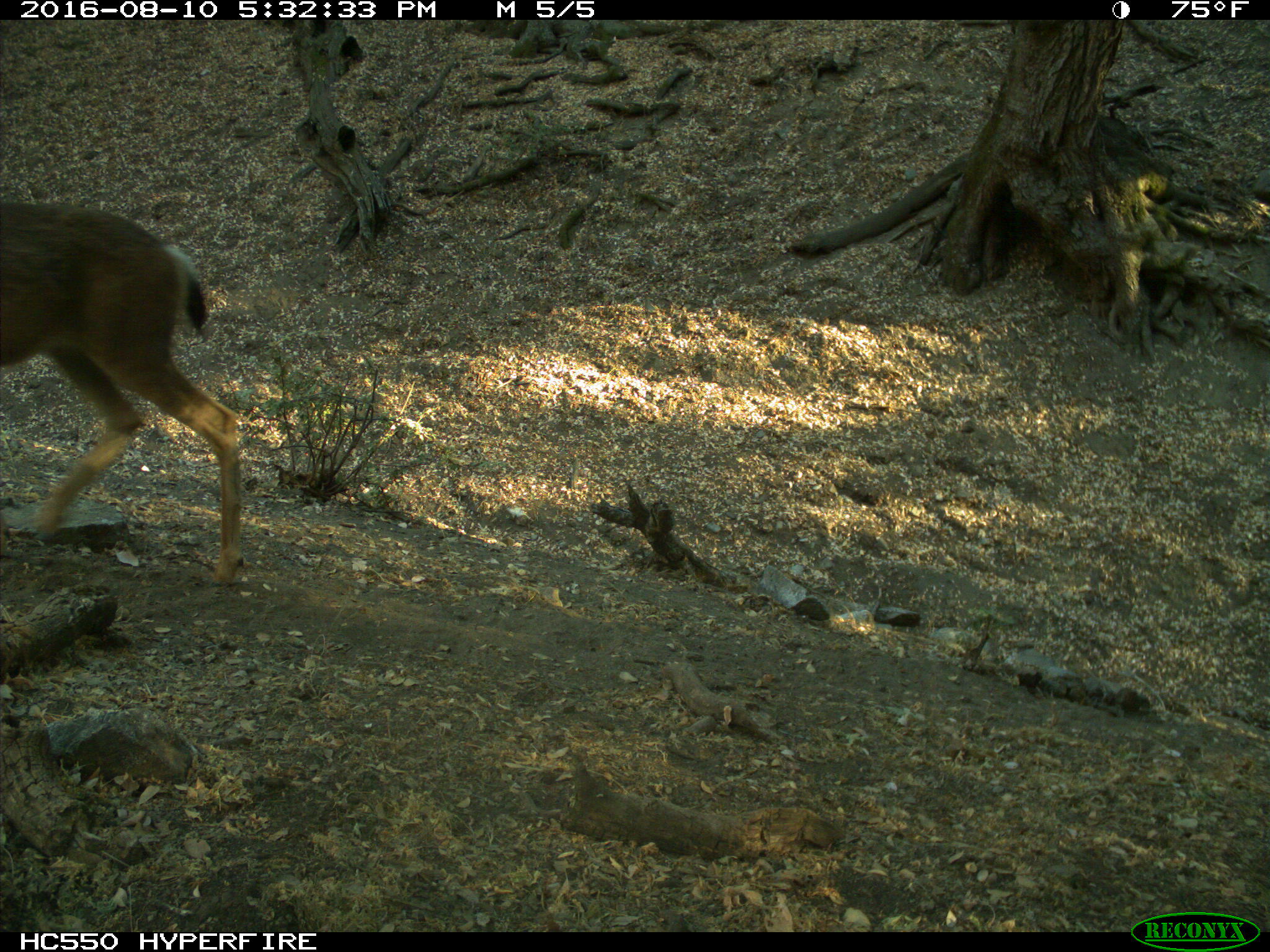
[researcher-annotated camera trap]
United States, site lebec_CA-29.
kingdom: Animalia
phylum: Chordata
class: Mammalia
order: Artiodactyla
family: Cervidae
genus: Odocoileus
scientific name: Odocoileus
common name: deer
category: unidentified deer